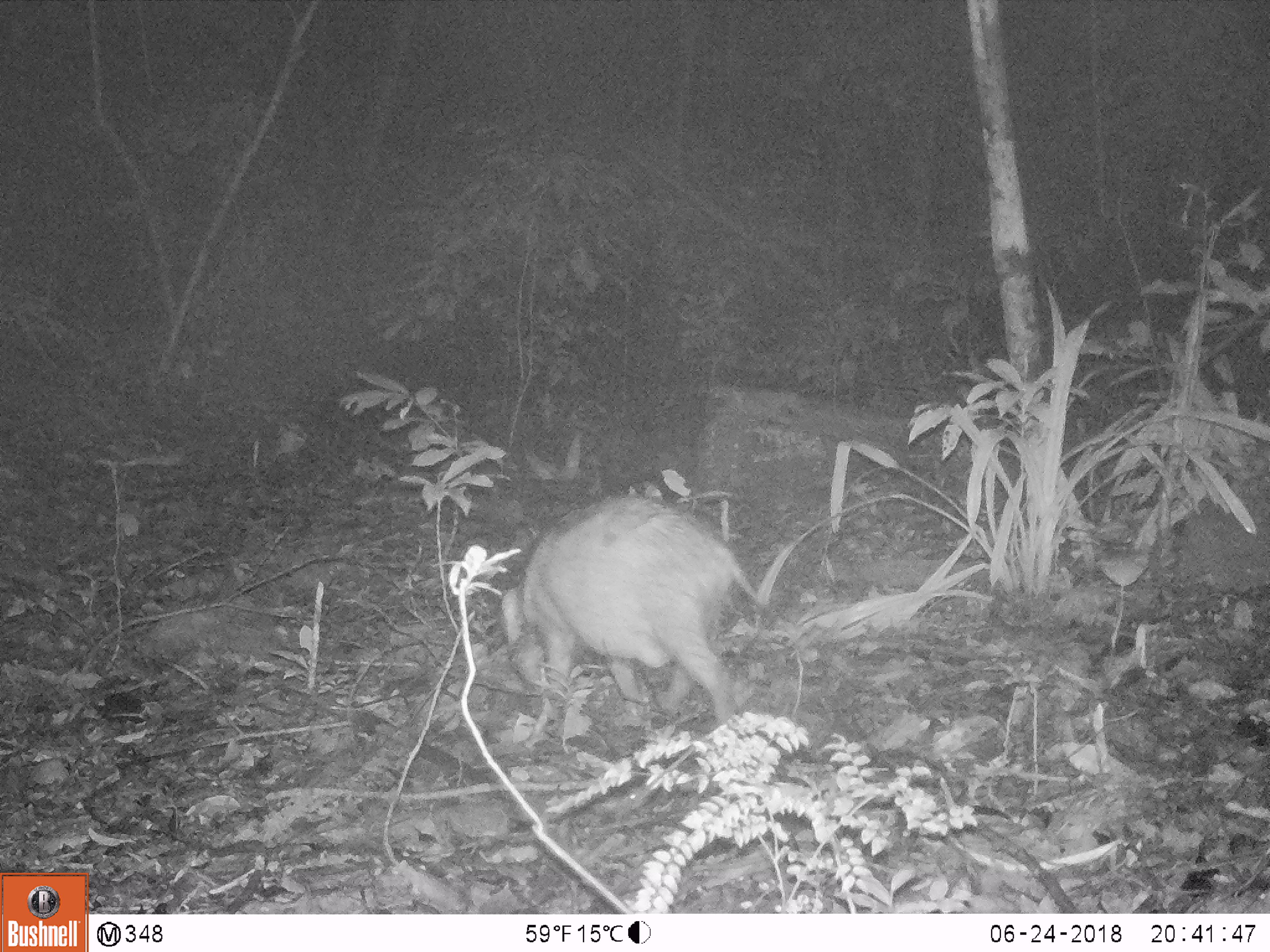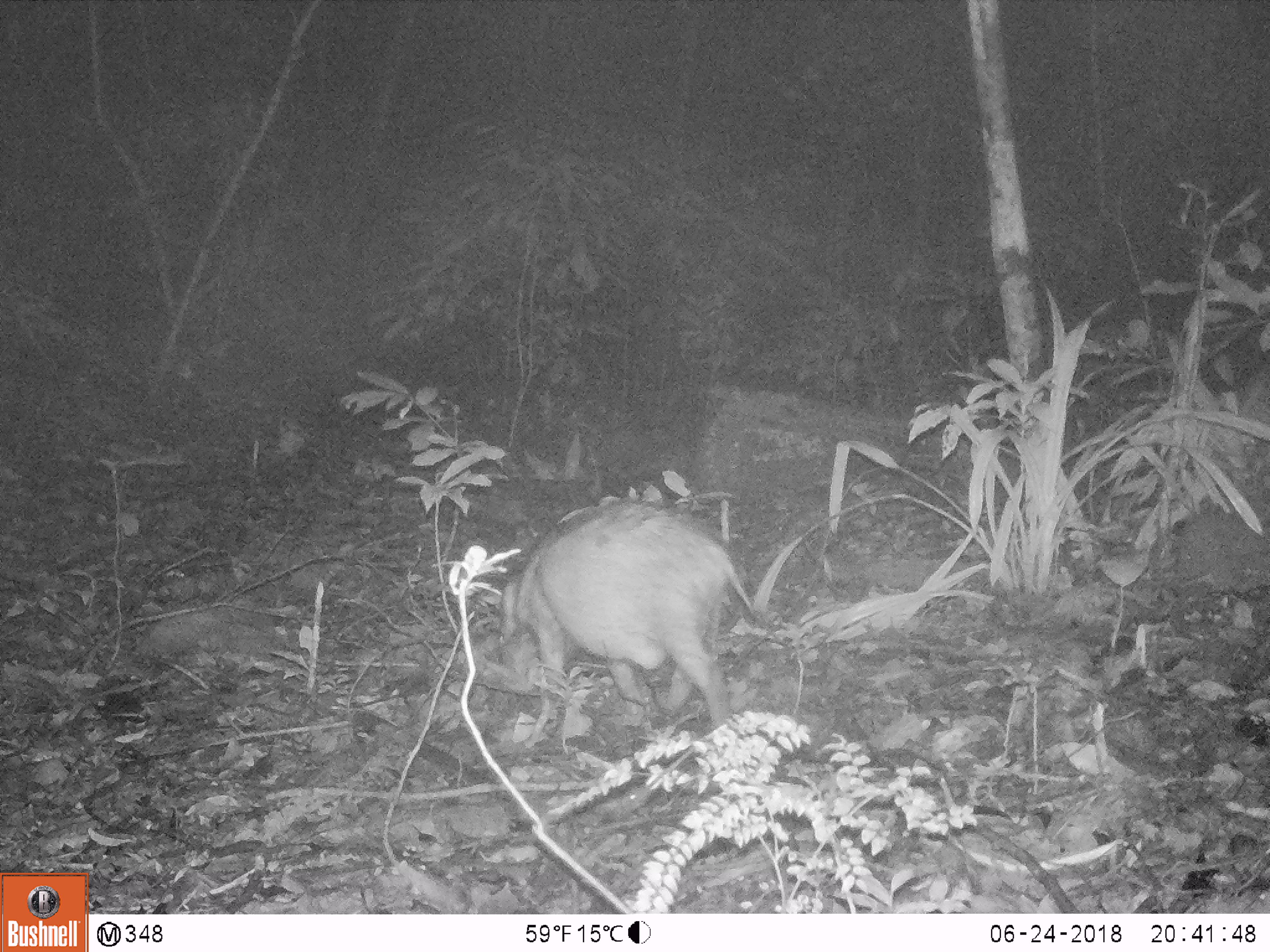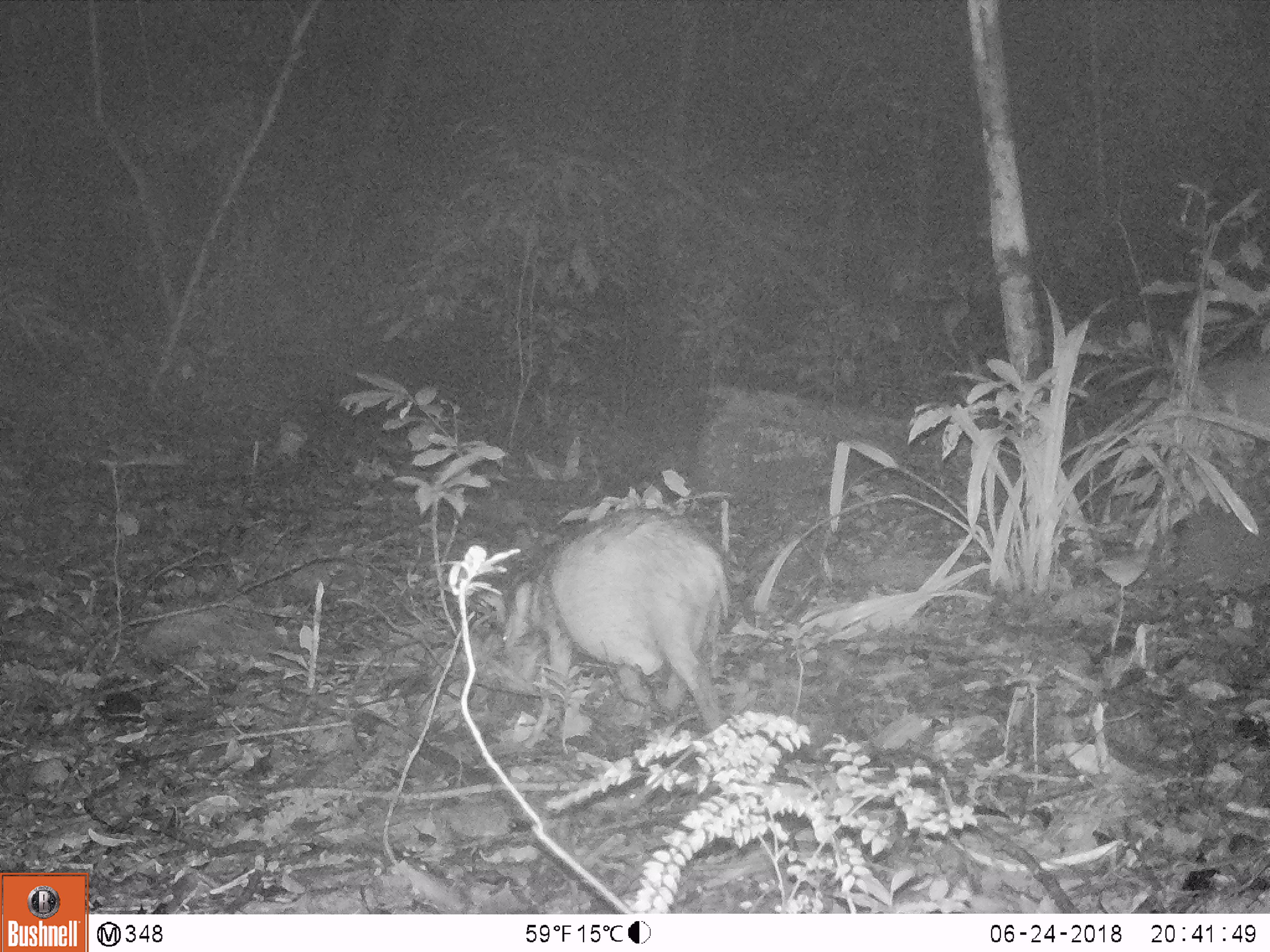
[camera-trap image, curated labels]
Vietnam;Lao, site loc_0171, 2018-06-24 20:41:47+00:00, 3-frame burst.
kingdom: Animalia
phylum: Chordata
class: Mammalia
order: Artiodactyla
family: Suidae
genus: Sus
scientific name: Sus scrofa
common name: eurasian wild pig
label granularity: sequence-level